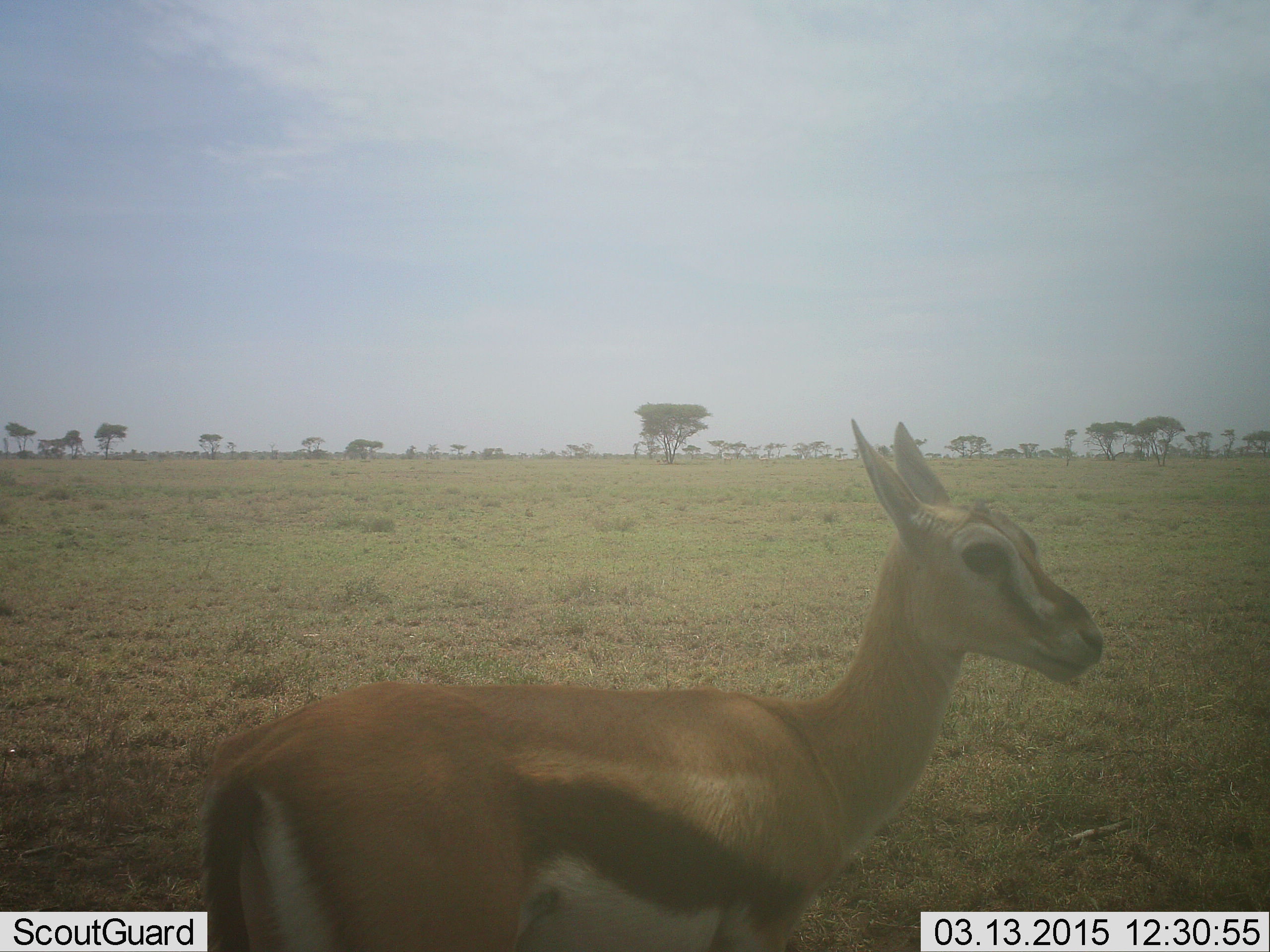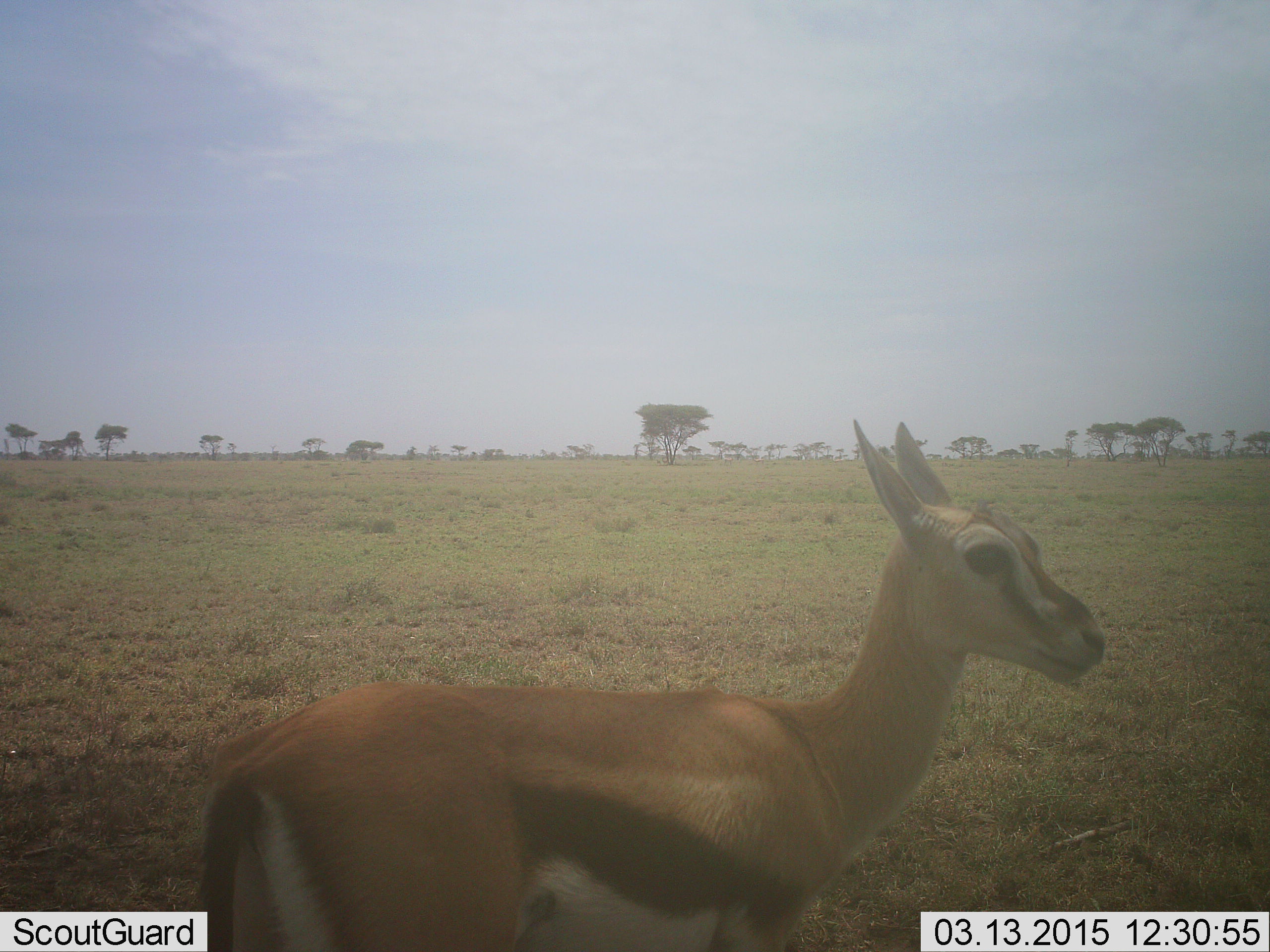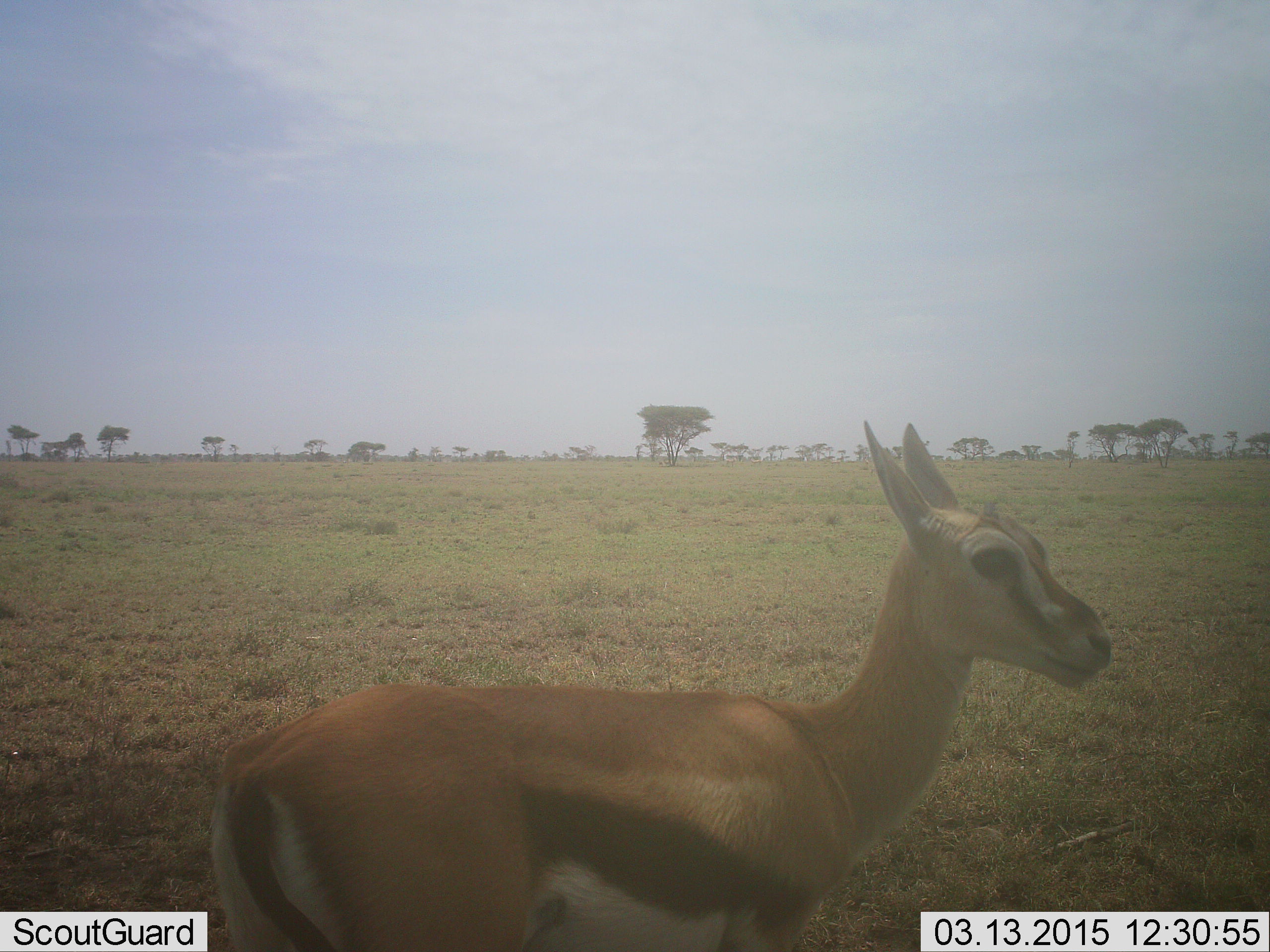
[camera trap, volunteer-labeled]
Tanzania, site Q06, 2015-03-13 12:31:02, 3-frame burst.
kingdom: Animalia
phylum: Chordata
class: Mammalia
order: Artiodactyla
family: Bovidae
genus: Eudorcas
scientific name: Eudorcas thomsonii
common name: thomson's gazelle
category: gazellethomsons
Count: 1.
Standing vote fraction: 90%.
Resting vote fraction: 0%.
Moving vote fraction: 20%.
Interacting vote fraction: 0%.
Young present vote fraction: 0%.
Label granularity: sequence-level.